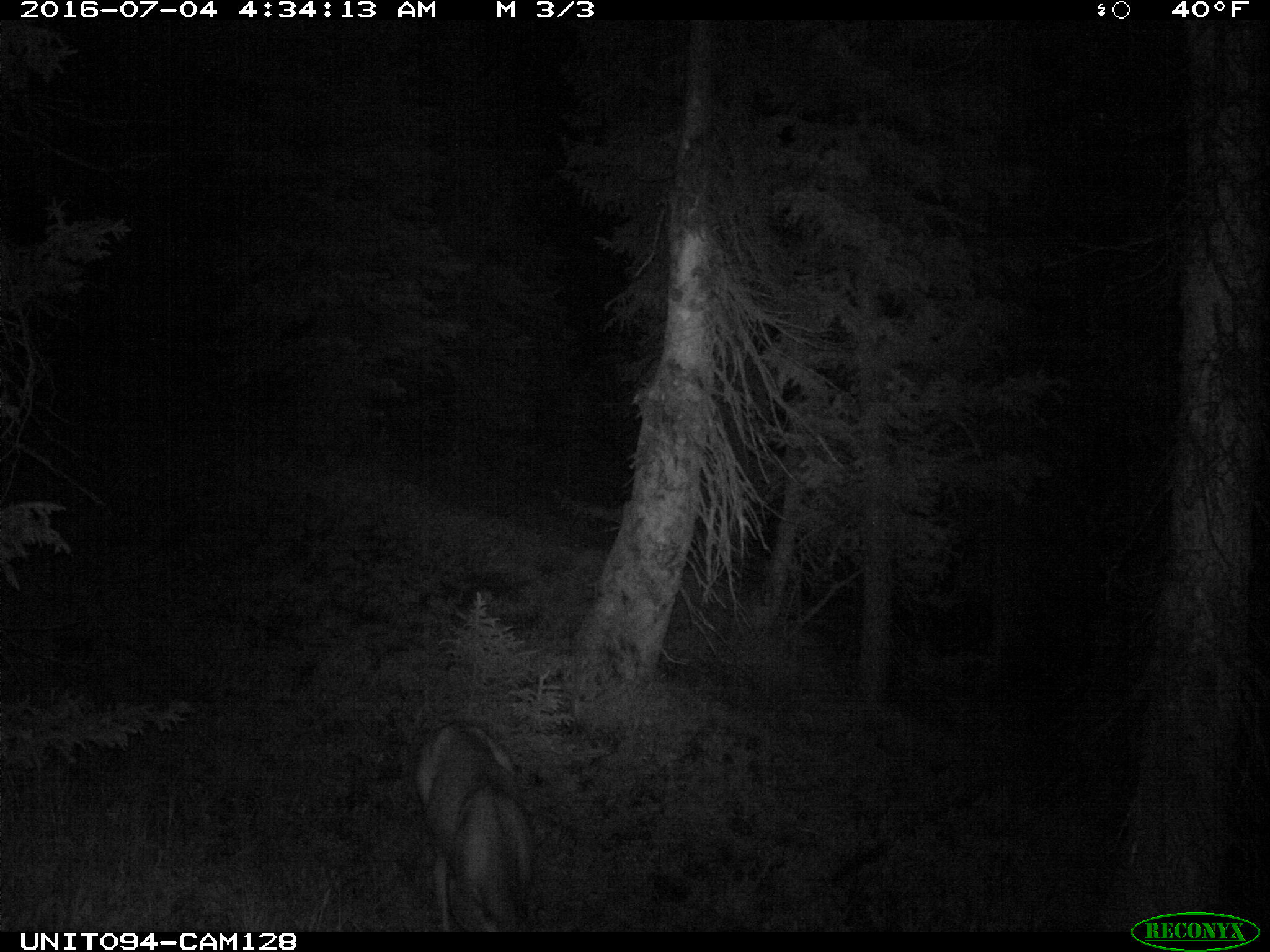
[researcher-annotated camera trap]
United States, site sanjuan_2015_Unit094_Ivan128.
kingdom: Animalia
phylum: Chordata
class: Mammalia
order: Artiodactyla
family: Cervidae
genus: Odocoileus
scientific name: Odocoileus hemionus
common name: mule deer